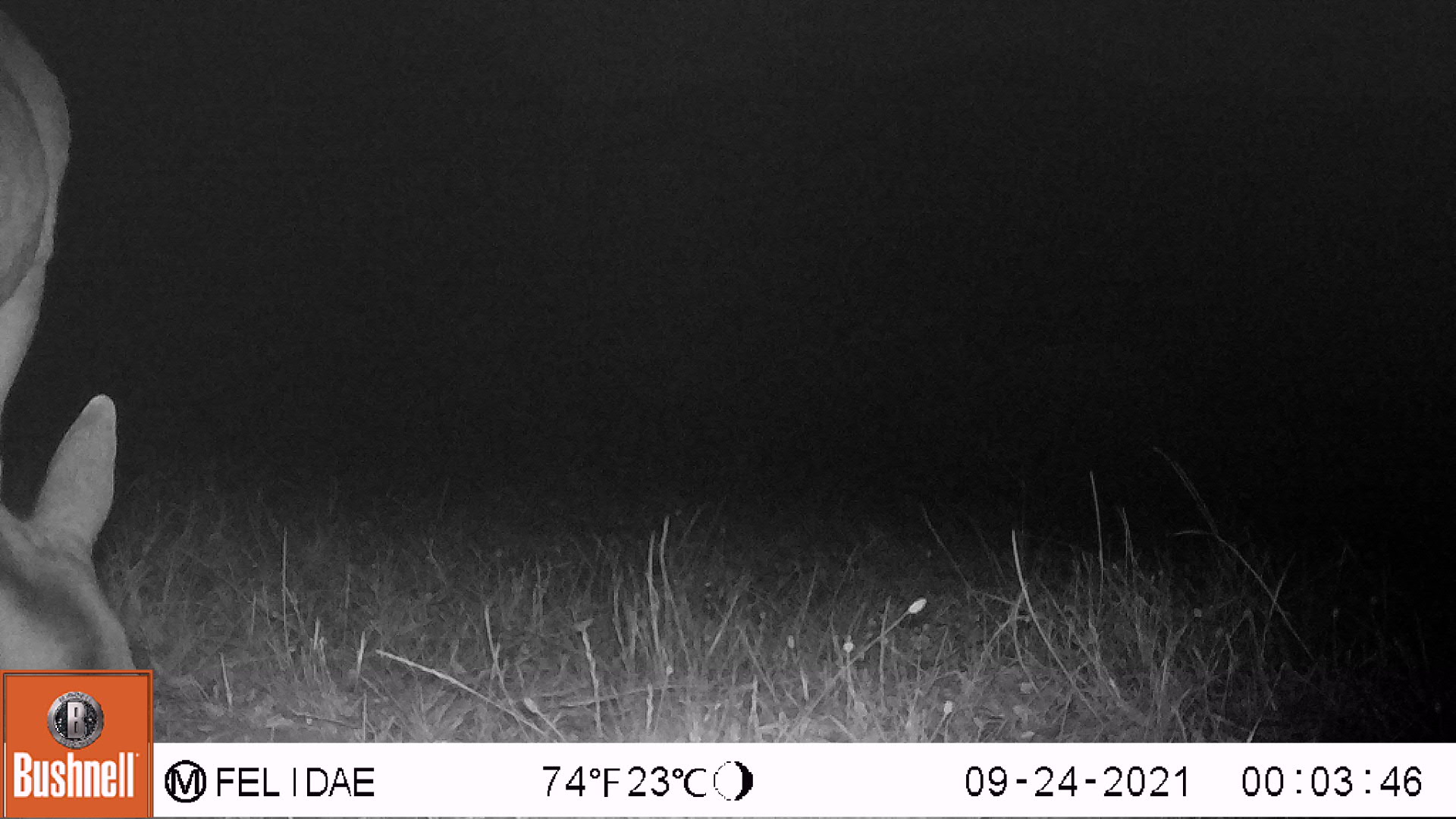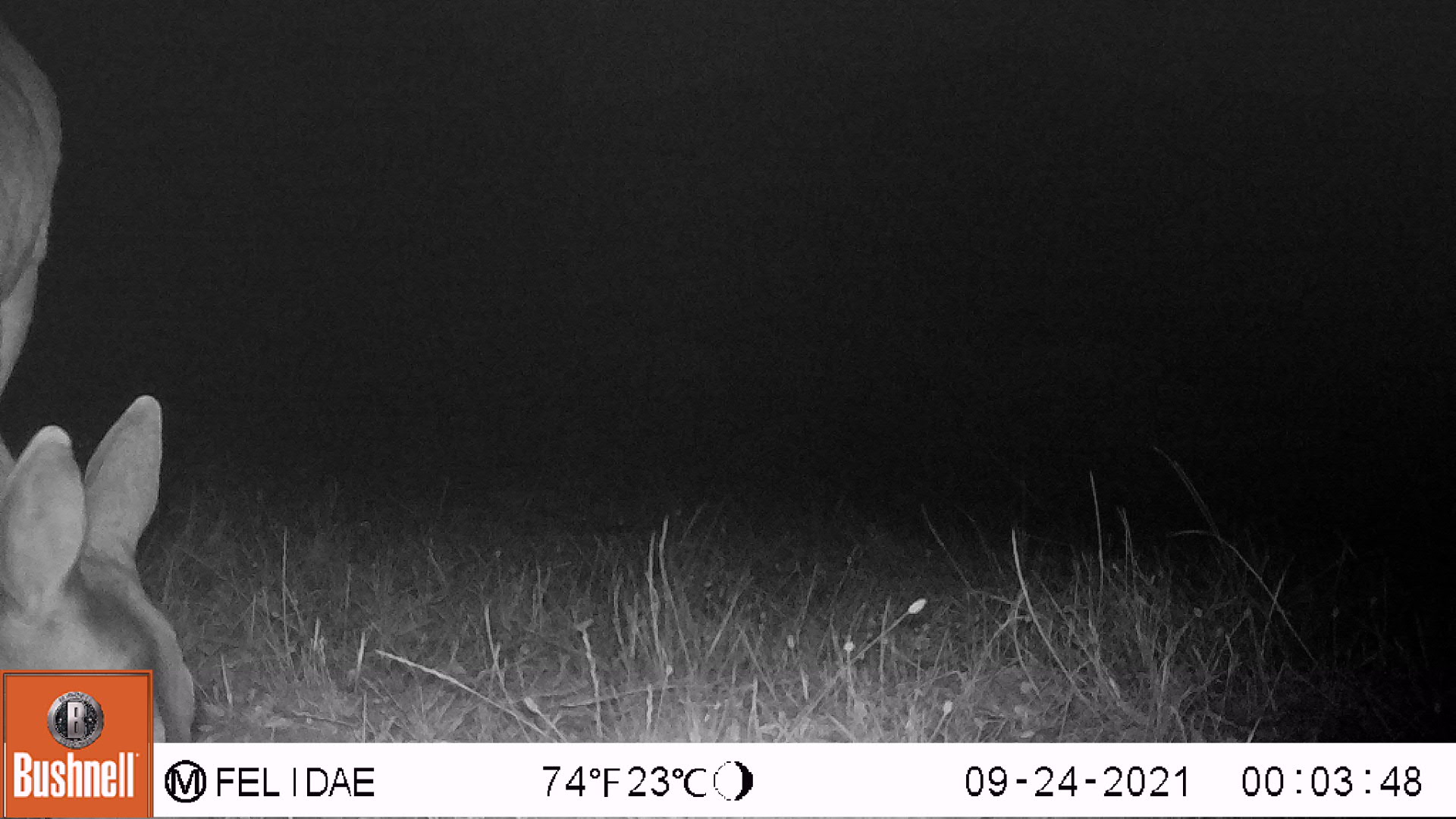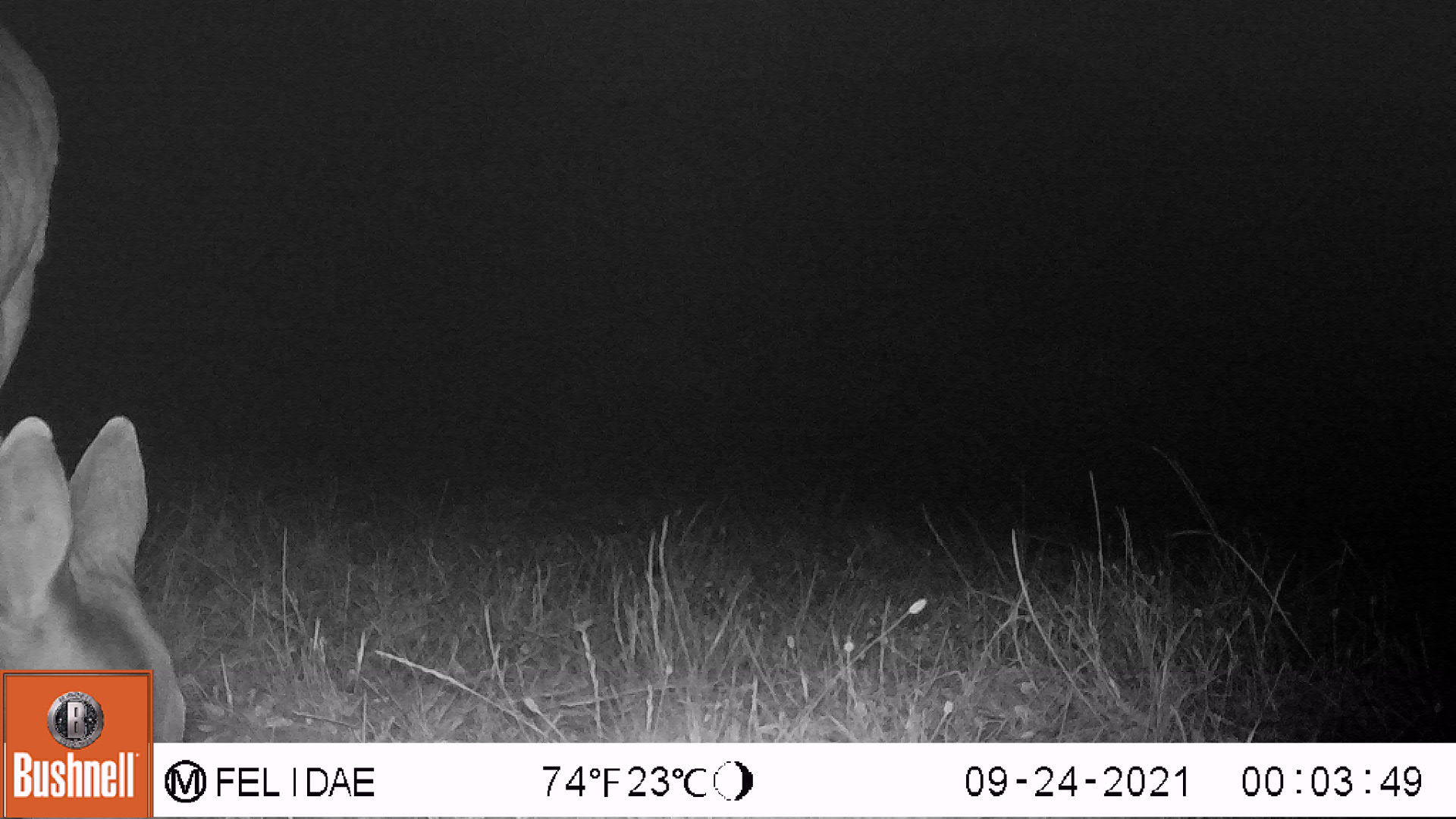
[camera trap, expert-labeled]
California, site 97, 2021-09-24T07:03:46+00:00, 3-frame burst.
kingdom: Animalia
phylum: Chordata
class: Mammalia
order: Artiodactyla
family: Cervidae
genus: Odocoileus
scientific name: Odocoileus hemionus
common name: mule deer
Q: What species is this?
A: Mule deer (Odocoileus hemionus).